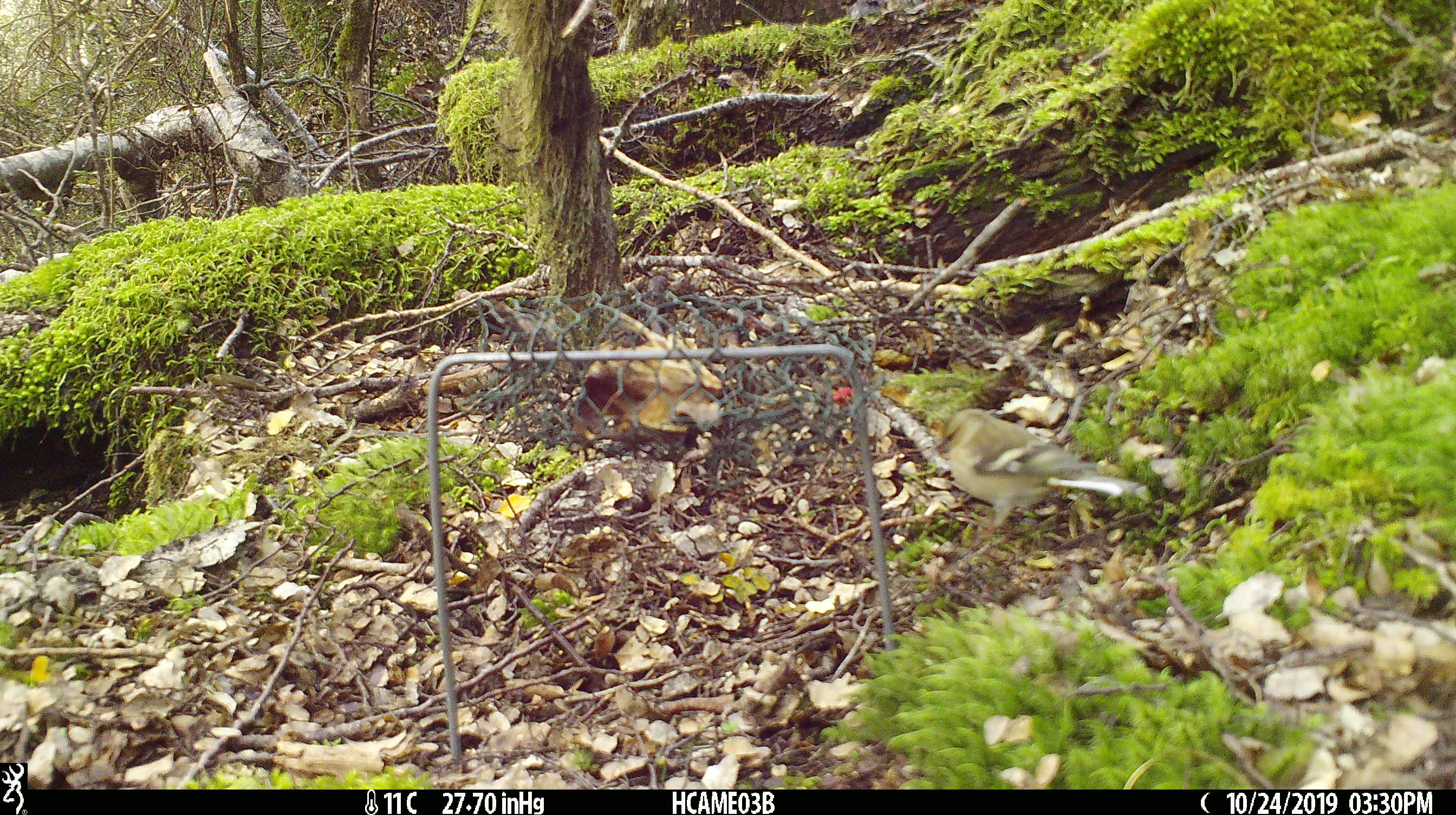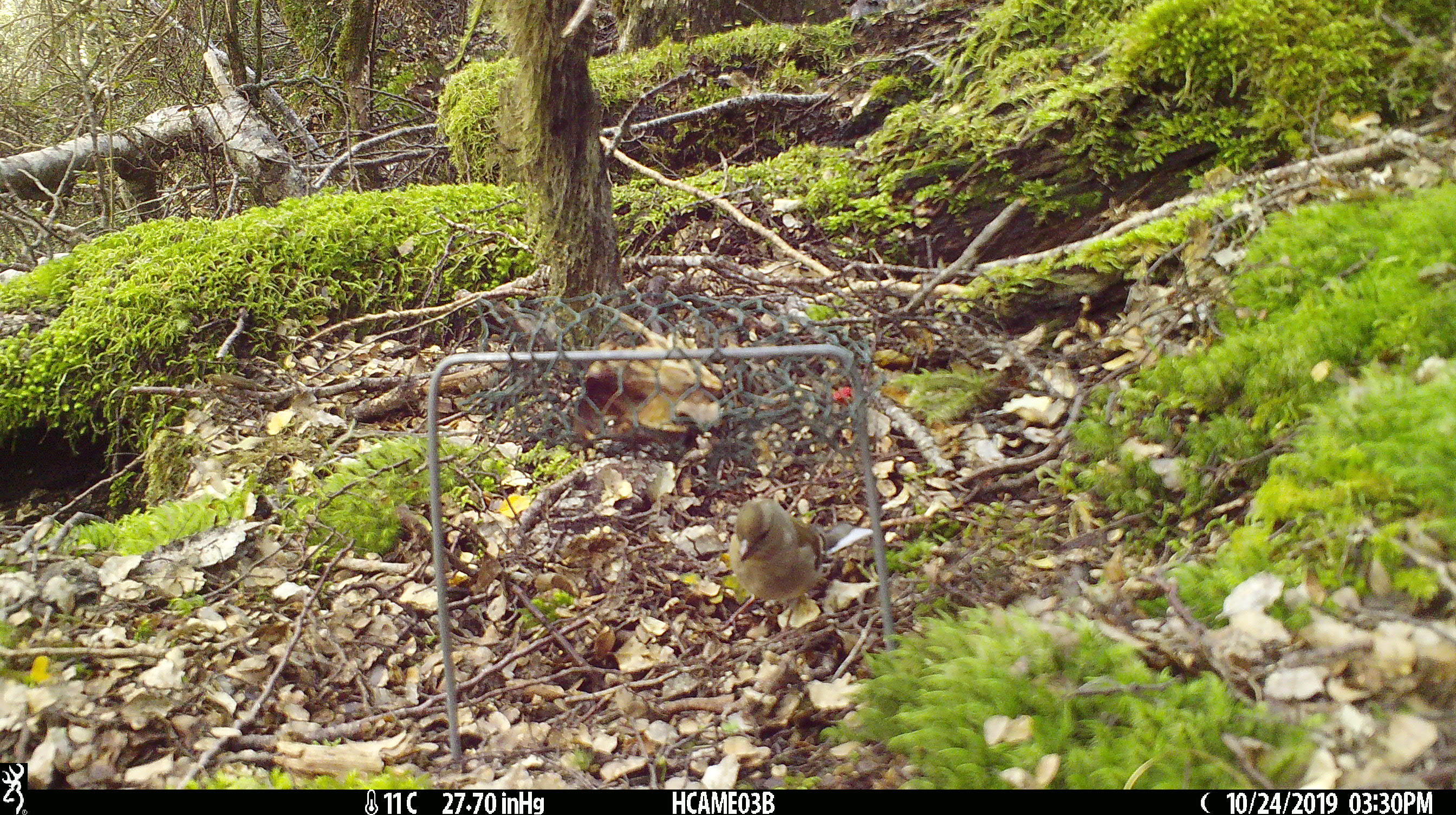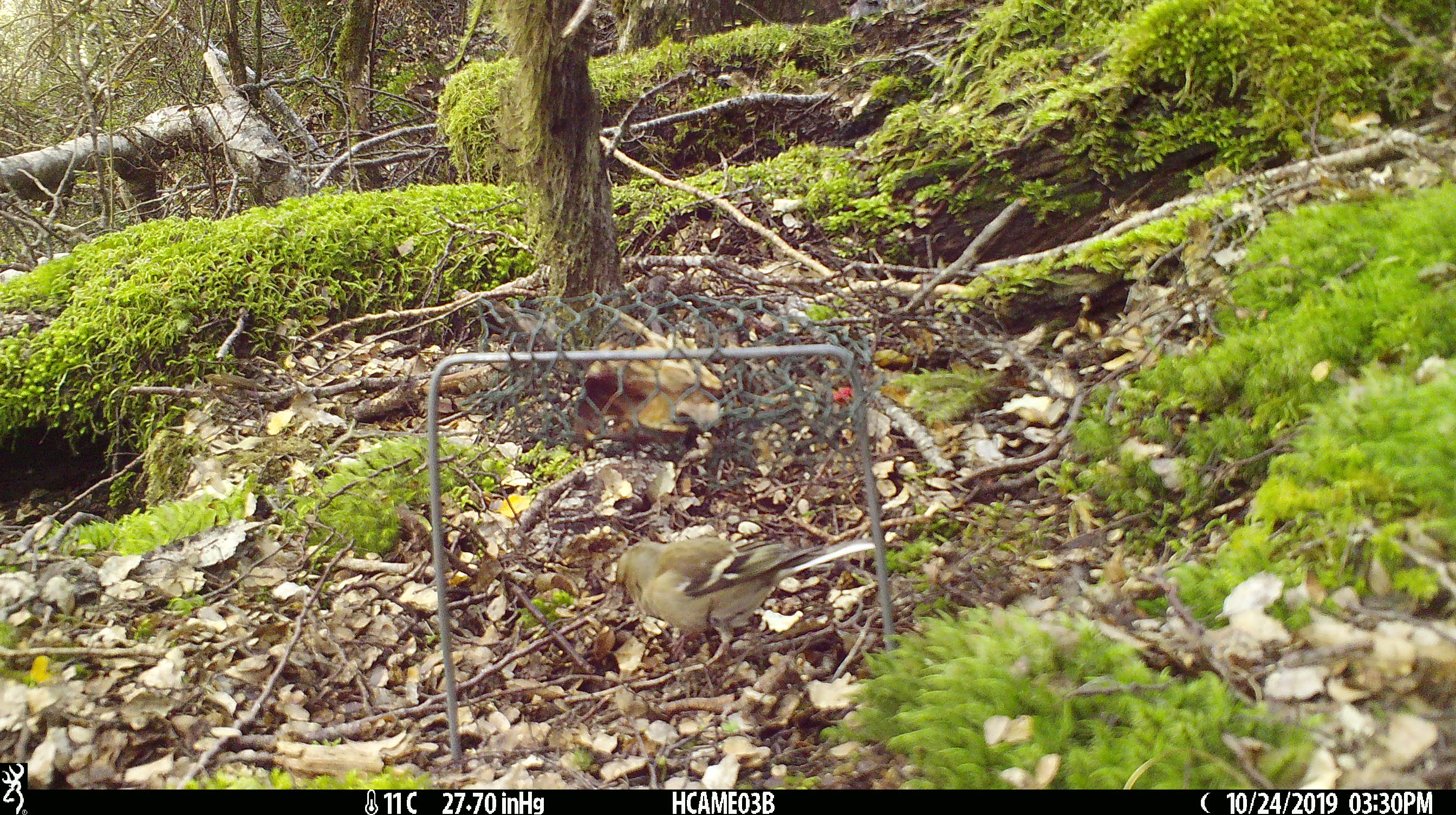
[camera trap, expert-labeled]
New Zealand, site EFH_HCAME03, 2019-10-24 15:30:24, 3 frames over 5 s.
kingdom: Animalia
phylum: Chordata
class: Aves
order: Passeriformes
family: Turdidae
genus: Turdus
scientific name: Turdus merula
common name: eurasian blackbird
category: blackbird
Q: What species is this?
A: Blackbird (eurasian blackbird) (Turdus merula).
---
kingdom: Animalia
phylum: Chordata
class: Aves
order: Passeriformes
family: Fringillidae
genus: Fringilla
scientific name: Fringilla coelebs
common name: common chaffinch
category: chaffinch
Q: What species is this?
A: Chaffinch (common chaffinch) (Fringilla coelebs).